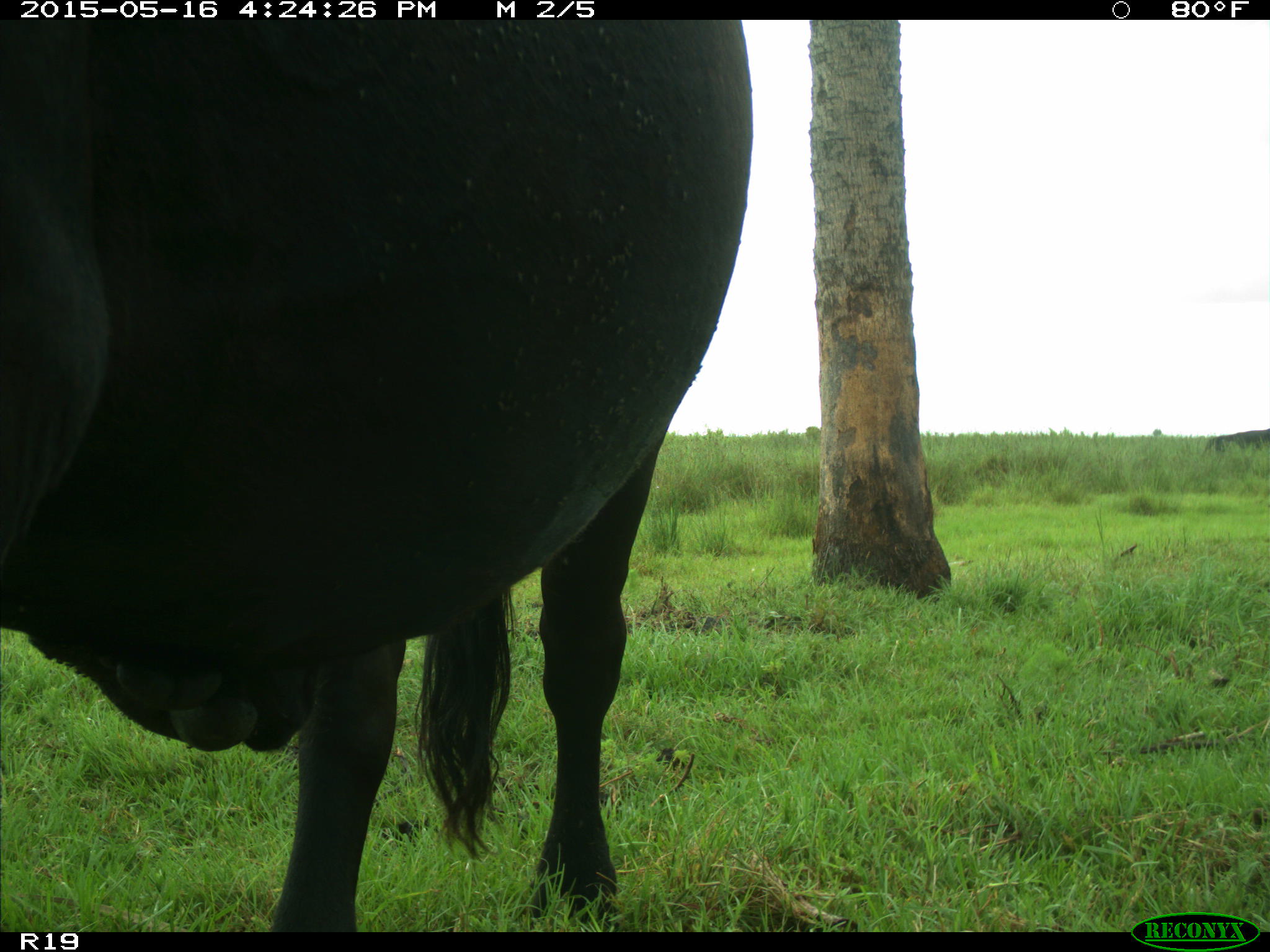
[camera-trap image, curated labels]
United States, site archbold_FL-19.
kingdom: Animalia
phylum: Chordata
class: Mammalia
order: Artiodactyla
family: Bovidae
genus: Bos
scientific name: Bos taurus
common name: domestic cow